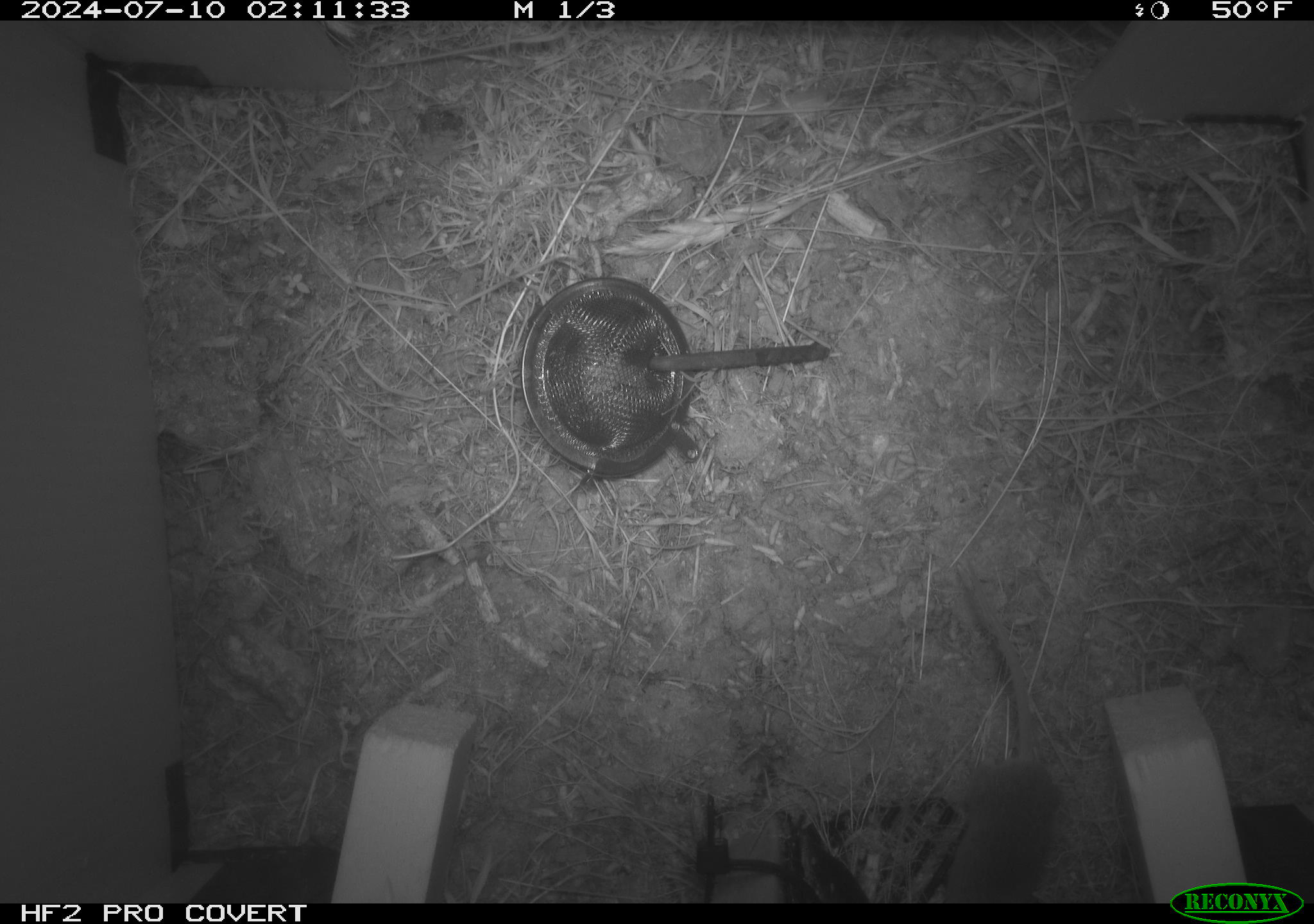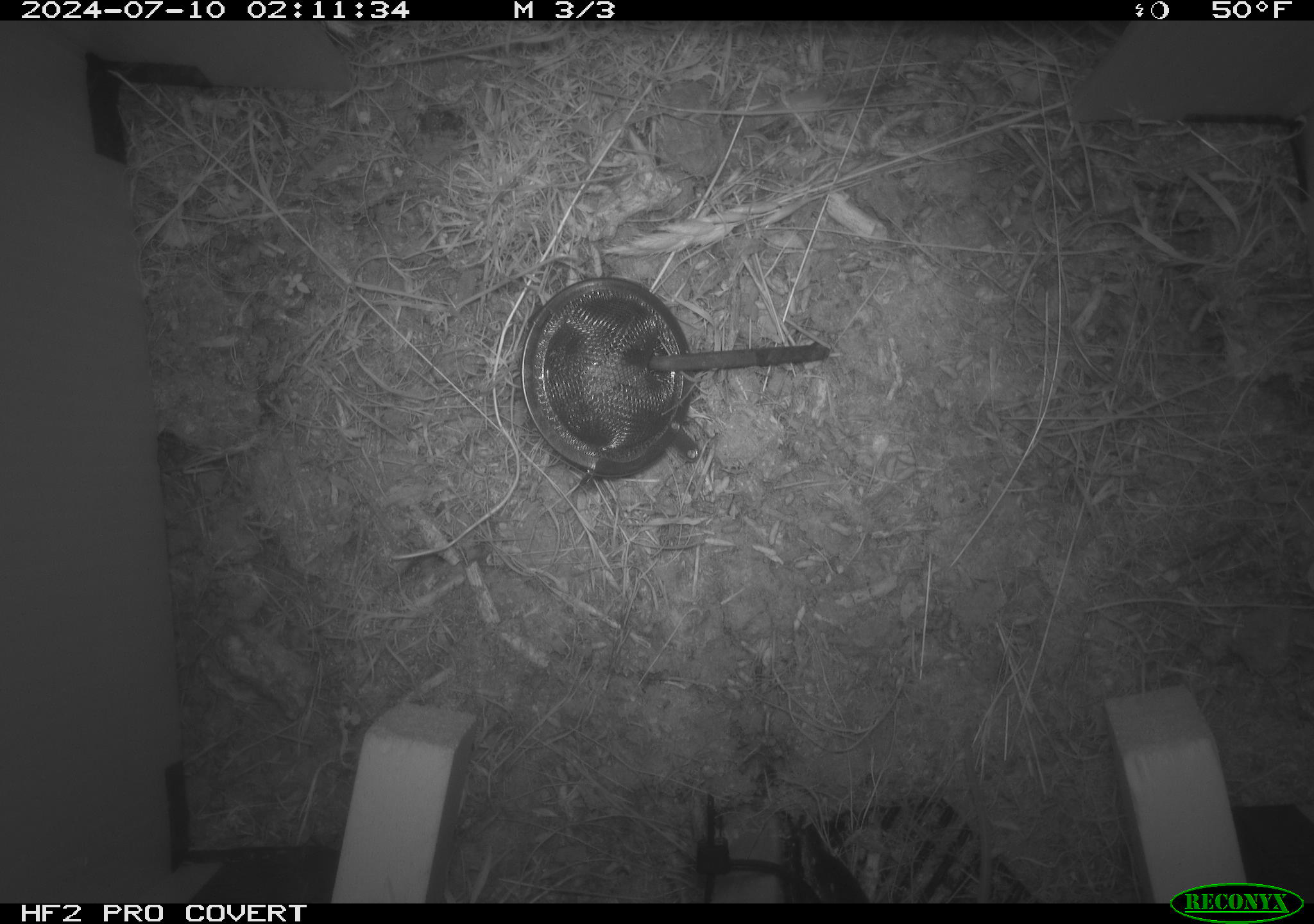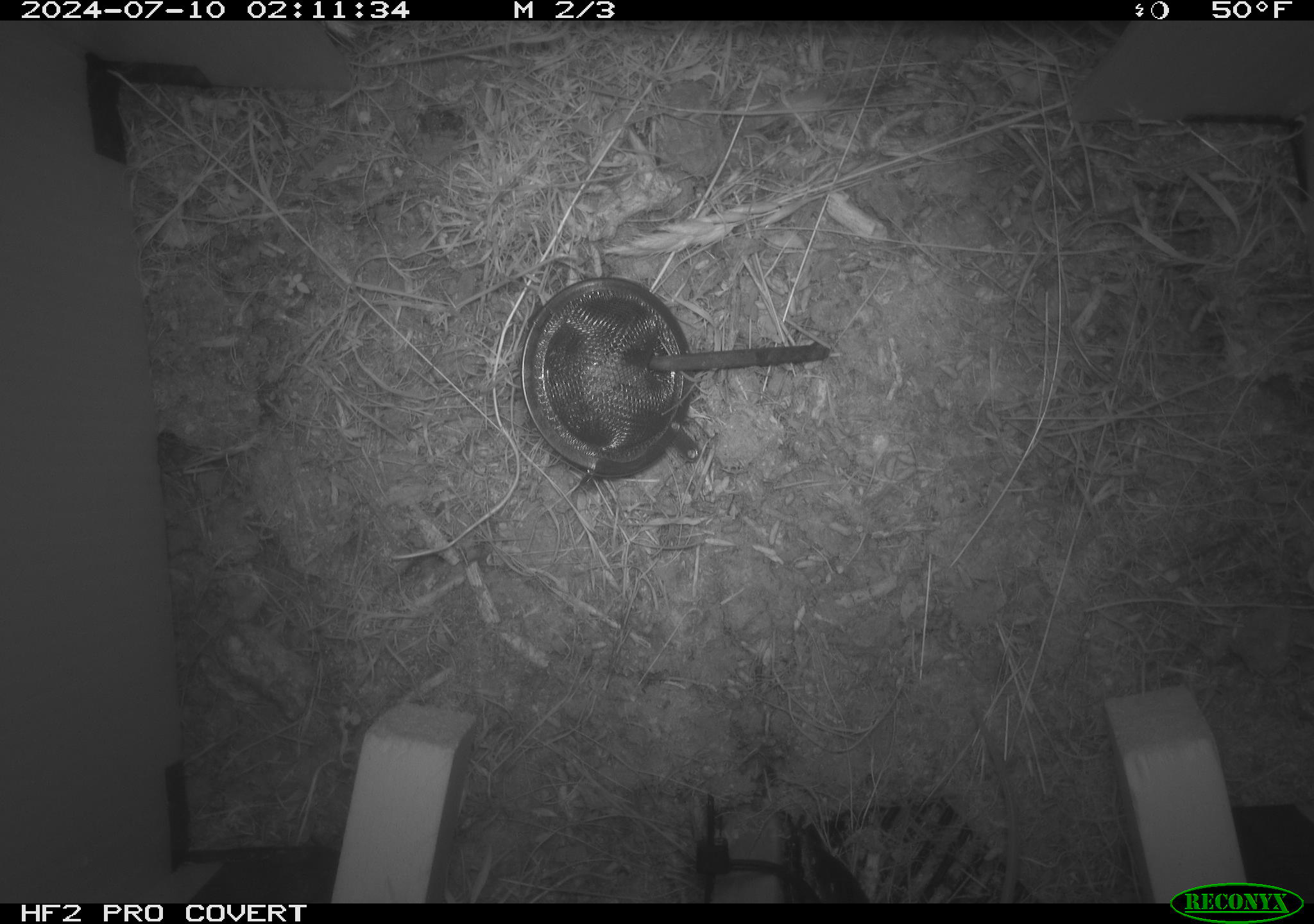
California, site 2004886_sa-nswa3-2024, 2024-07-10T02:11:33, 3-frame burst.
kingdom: Animalia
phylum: Chordata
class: Mammalia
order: Rodentia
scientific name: Rodentia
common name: rodent